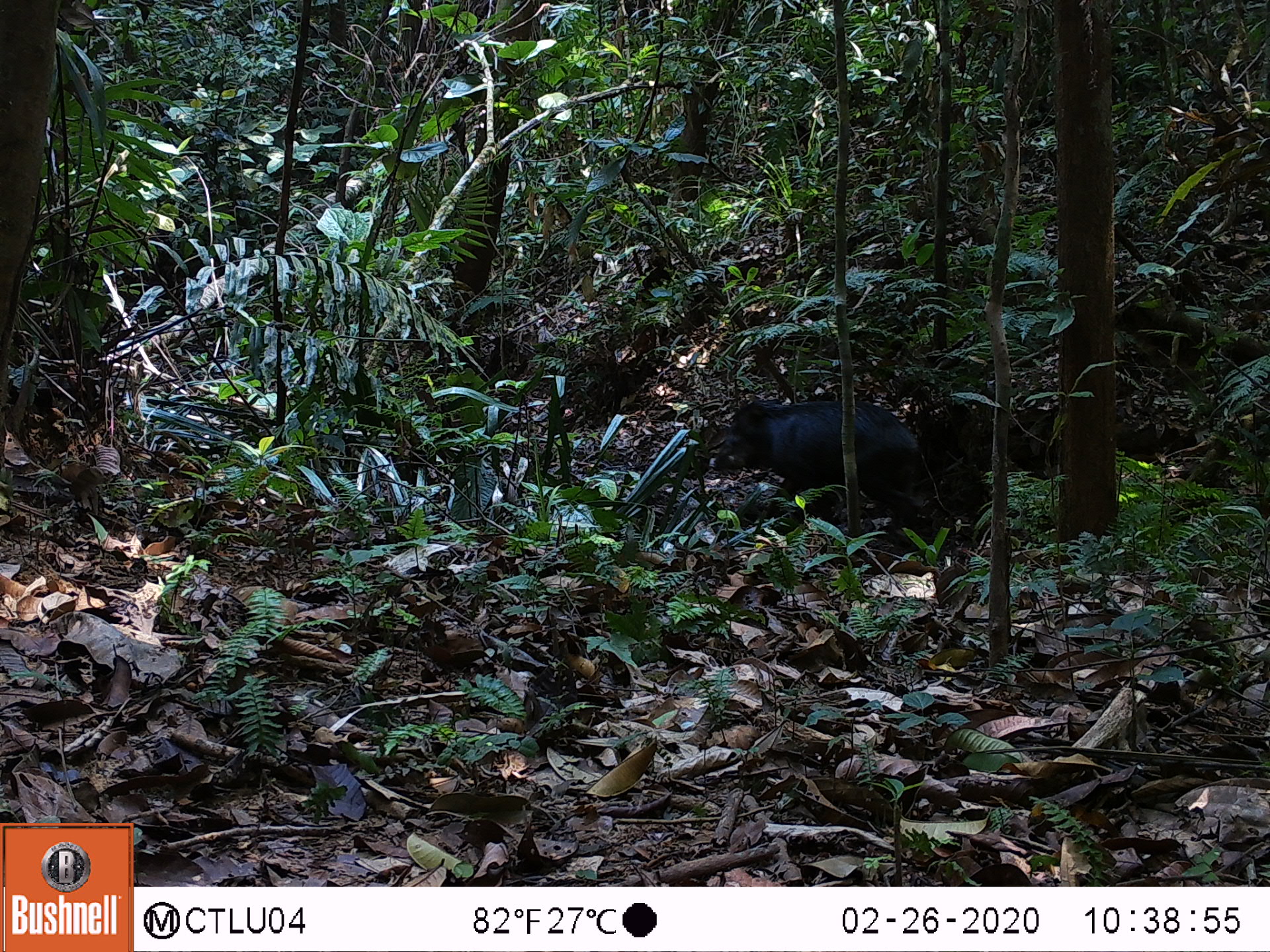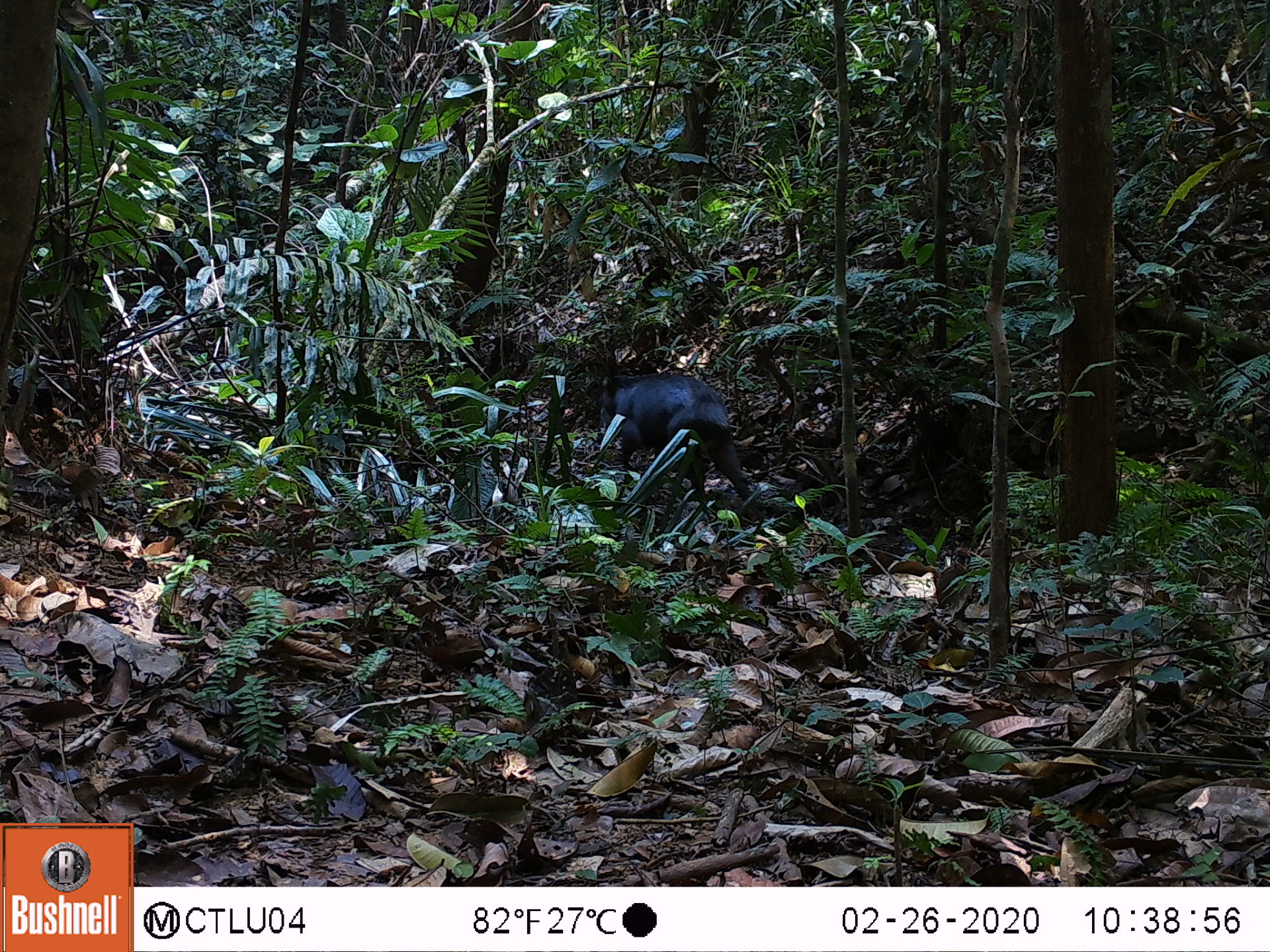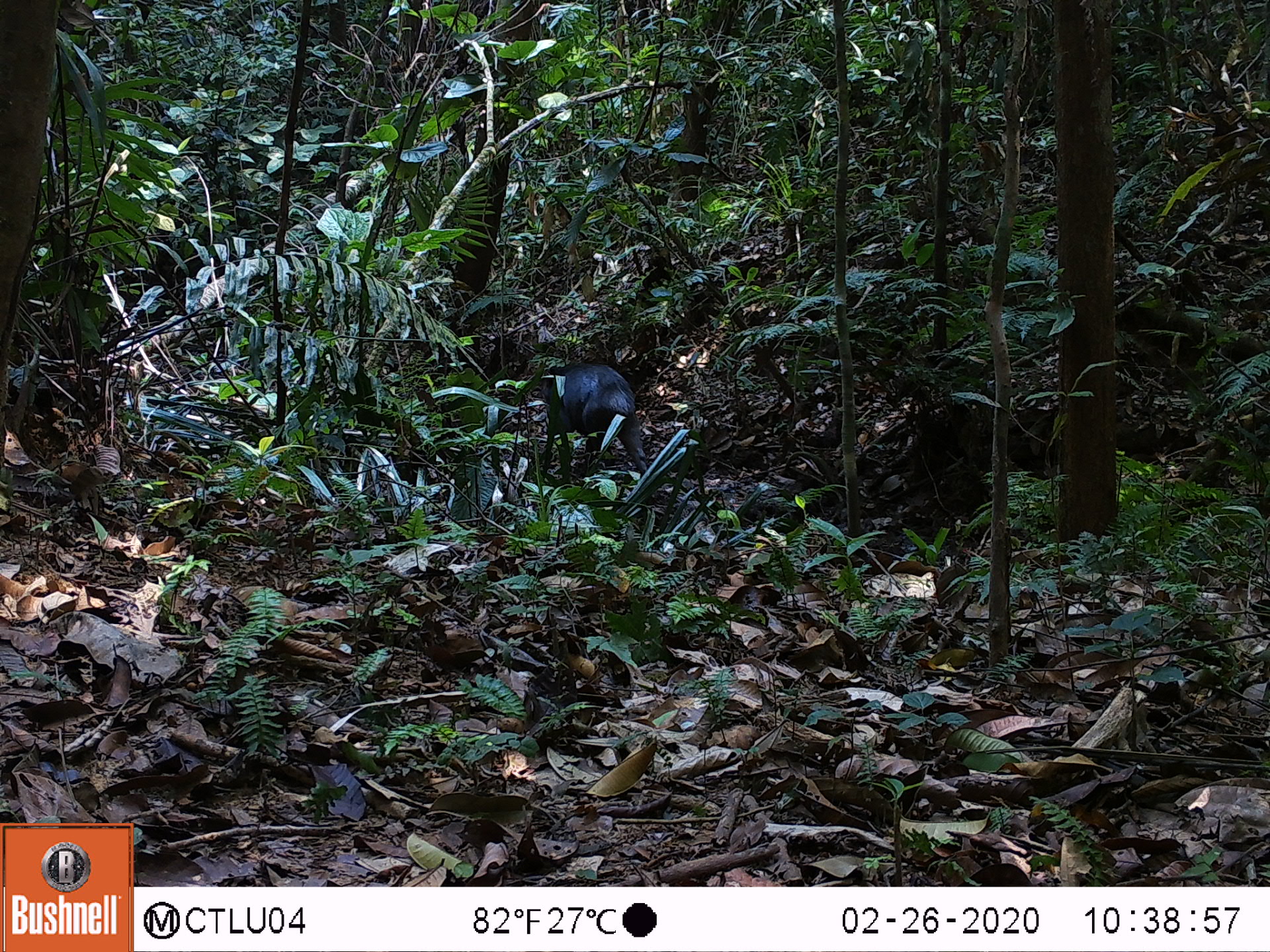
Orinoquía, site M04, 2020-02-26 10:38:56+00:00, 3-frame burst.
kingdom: Animalia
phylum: Chordata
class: Mammalia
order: Artiodactyla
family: Tayassuidae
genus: Tayassu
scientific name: Tayassu pecari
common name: white-lipped peccary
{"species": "white-lipped peccary (Tayassu pecari)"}